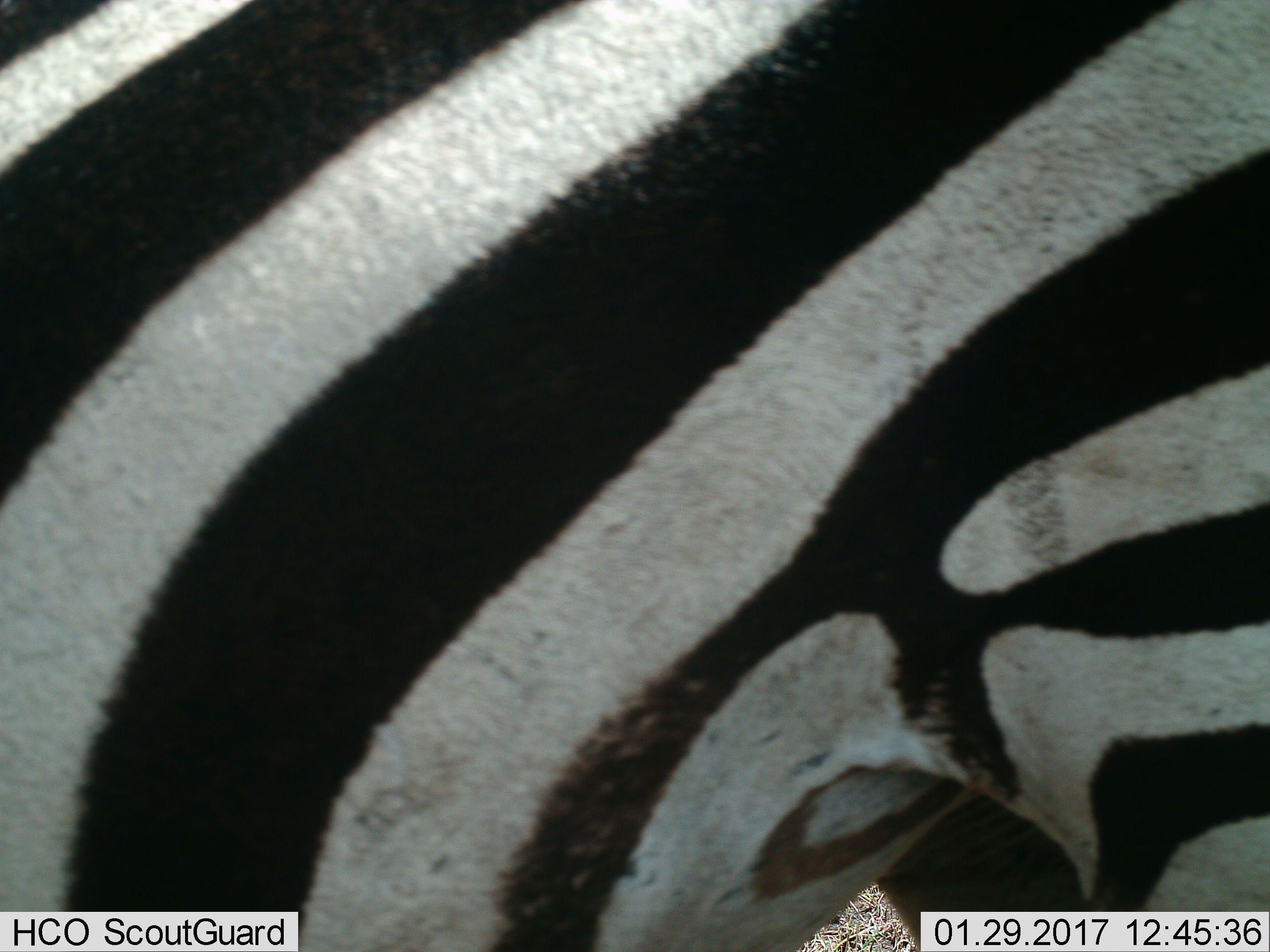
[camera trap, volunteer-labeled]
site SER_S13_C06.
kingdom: Animalia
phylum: Chordata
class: Mammalia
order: Perissodactyla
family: Equidae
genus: Equus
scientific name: Equus quagga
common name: plains zebra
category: zebraplains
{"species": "zebraplains (plains zebra) (Equus quagga)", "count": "1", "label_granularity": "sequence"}